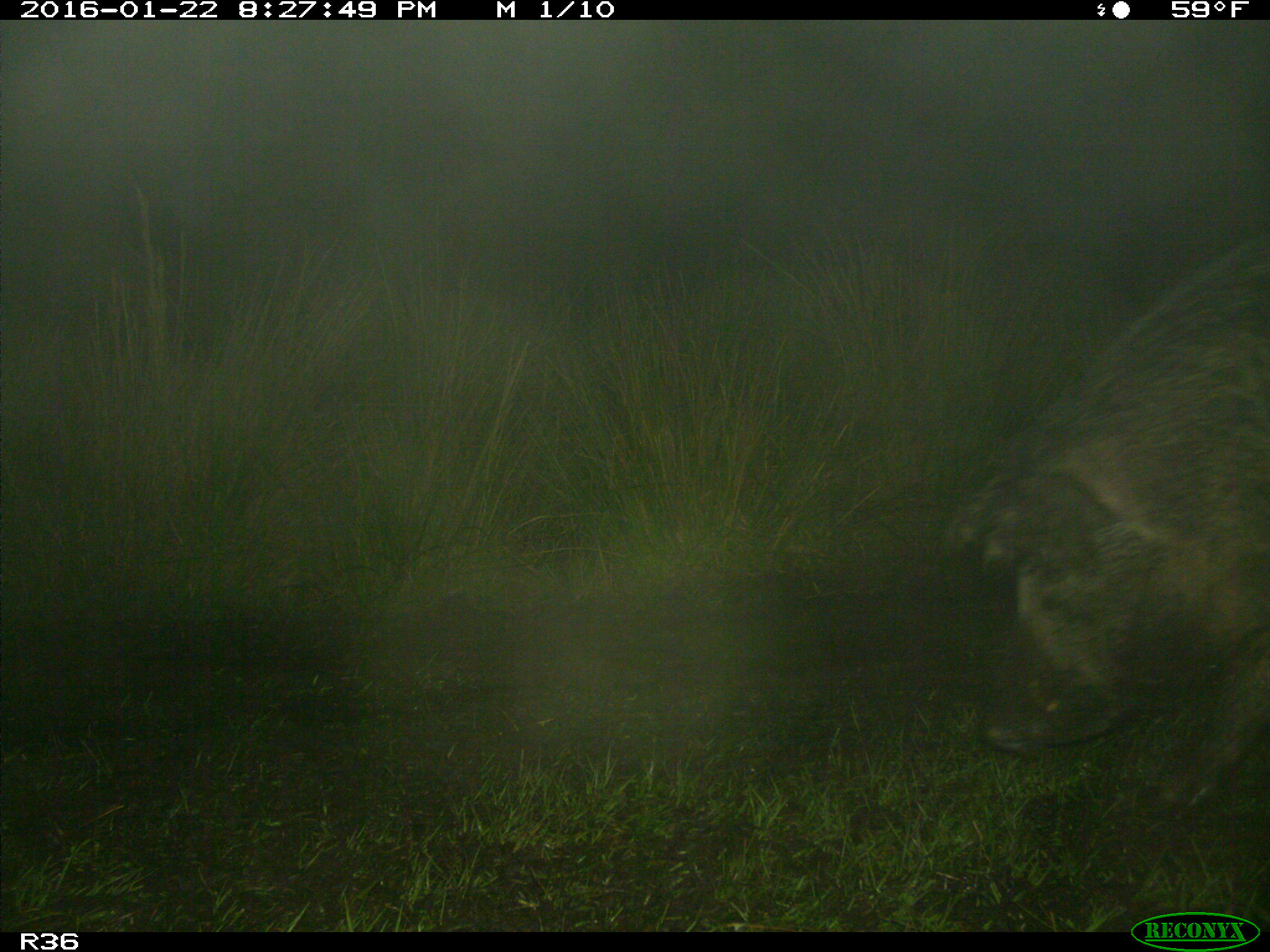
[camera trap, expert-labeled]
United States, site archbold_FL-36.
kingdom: Animalia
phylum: Chordata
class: Mammalia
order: Artiodactyla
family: Suidae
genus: Sus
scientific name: Sus scrofa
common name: wild boar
Sus scrofa (wild boar).